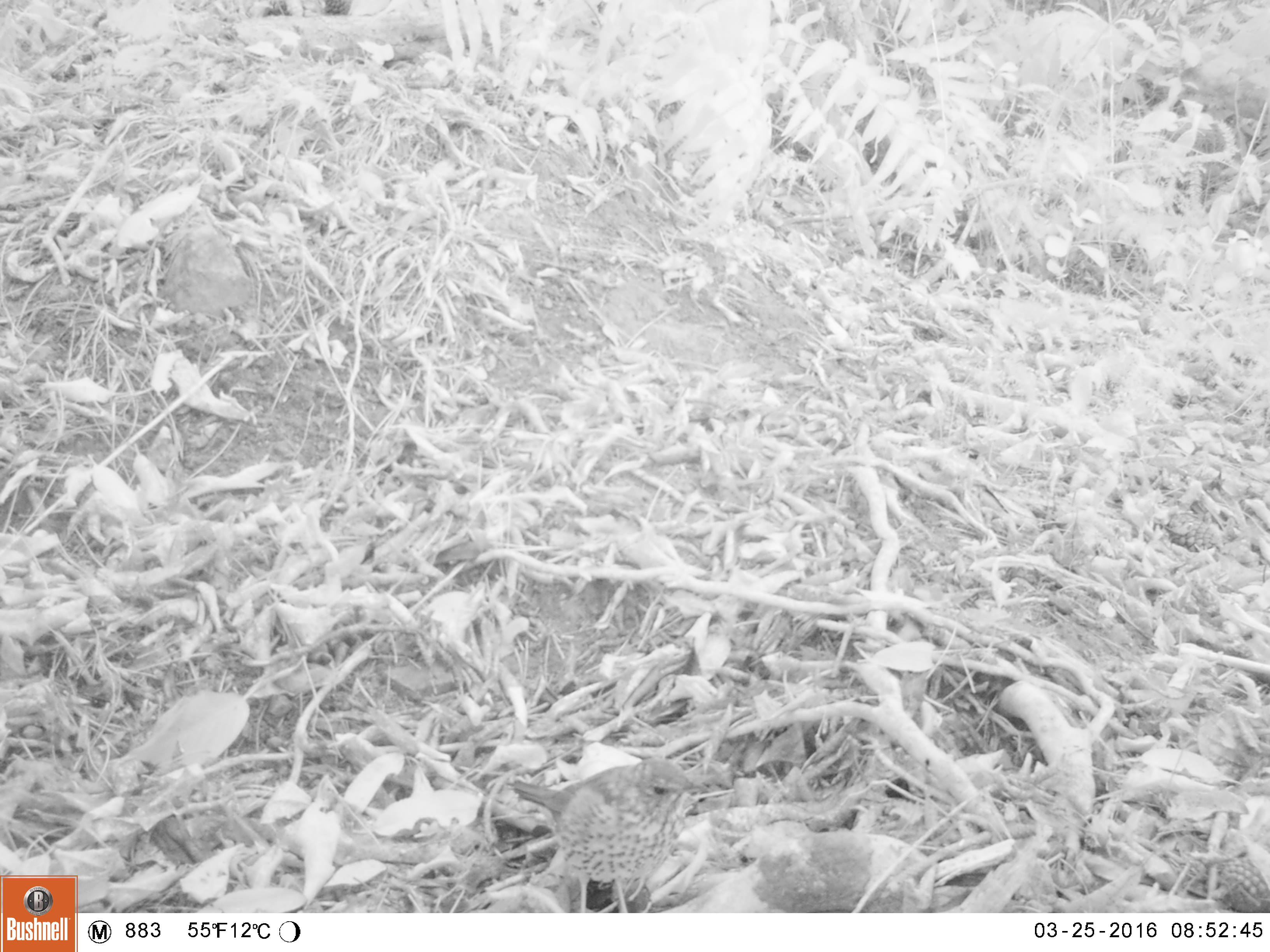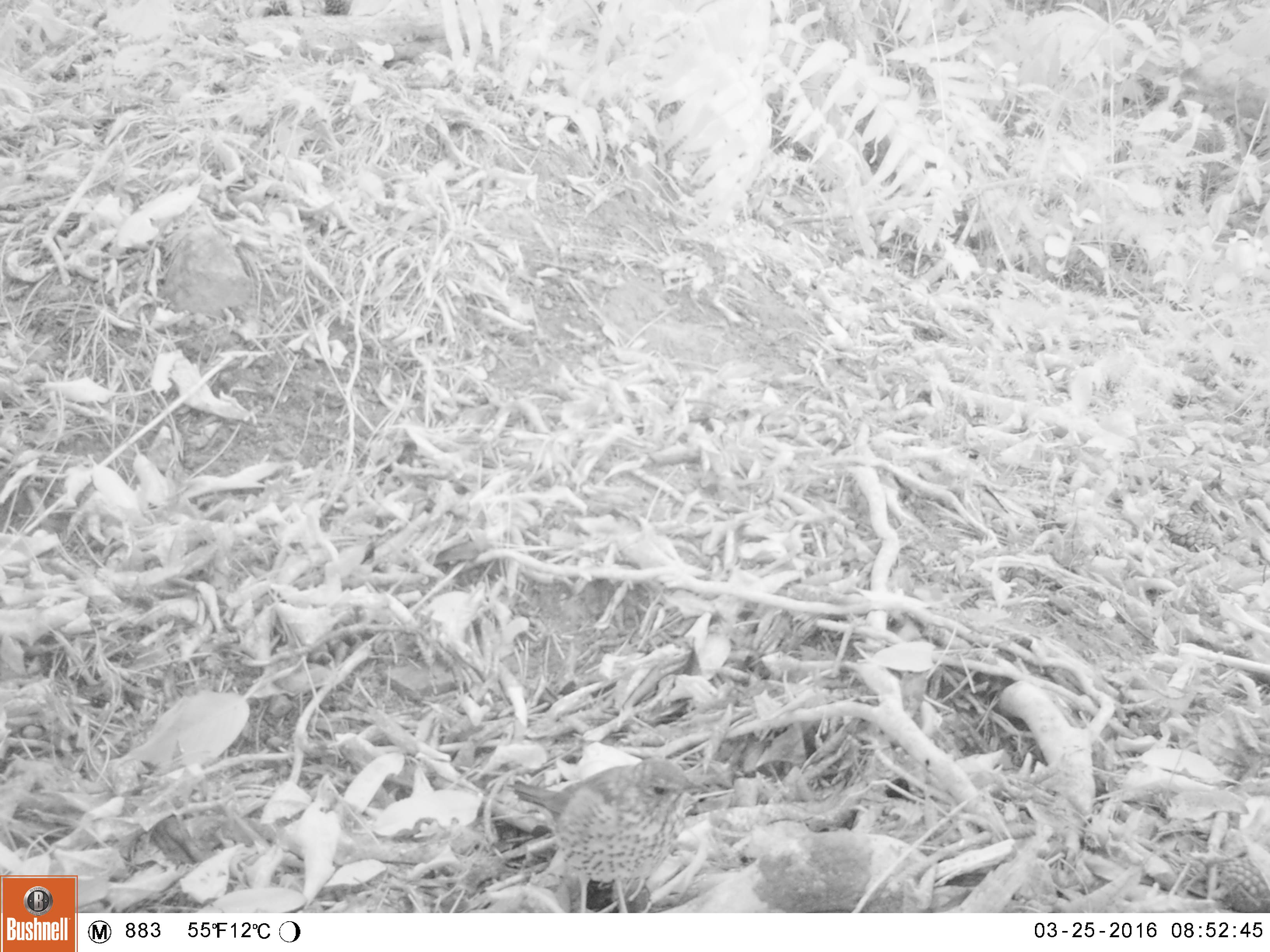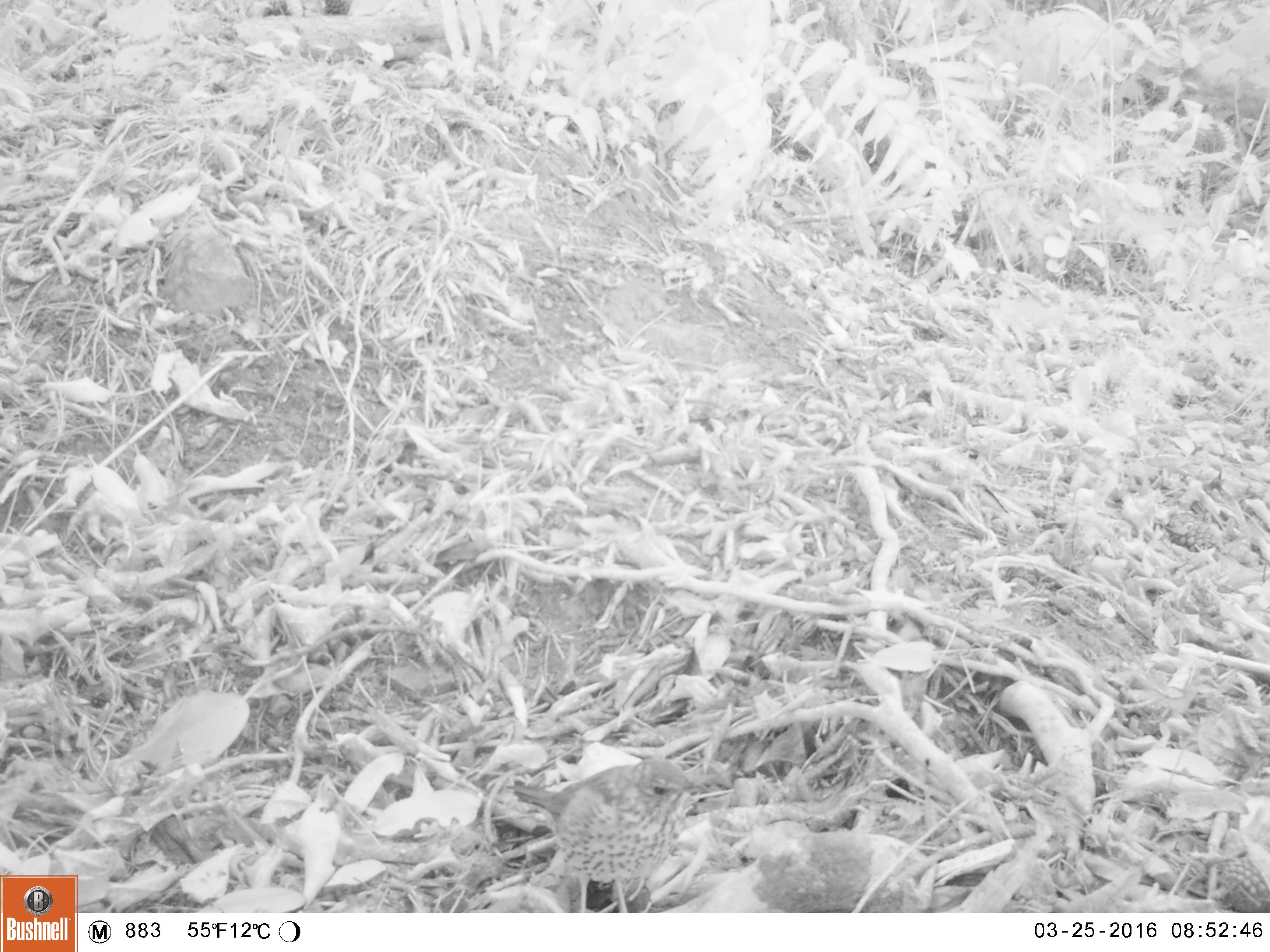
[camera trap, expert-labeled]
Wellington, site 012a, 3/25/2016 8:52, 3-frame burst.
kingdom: Animalia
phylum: Chordata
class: Aves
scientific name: Aves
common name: bird